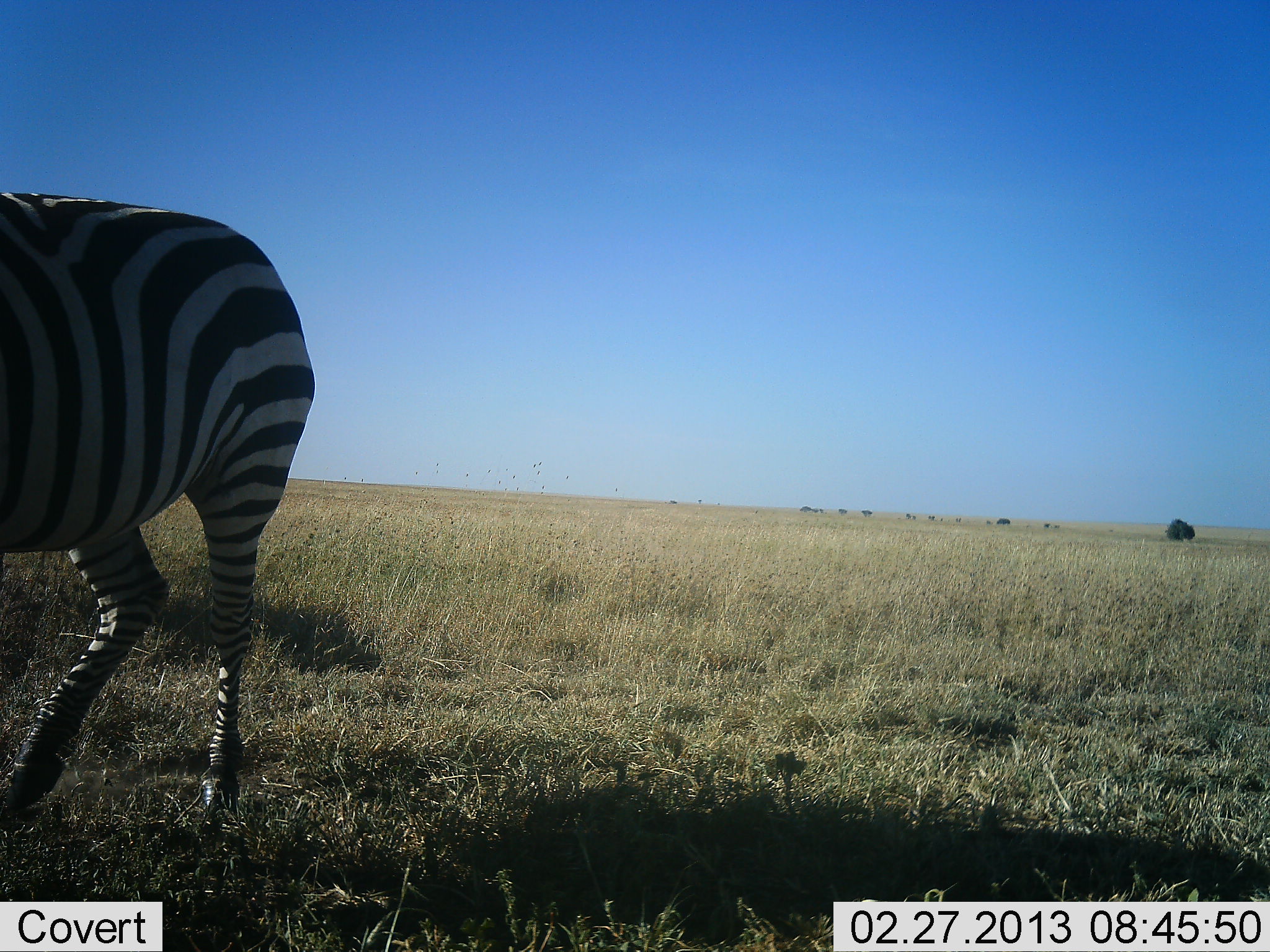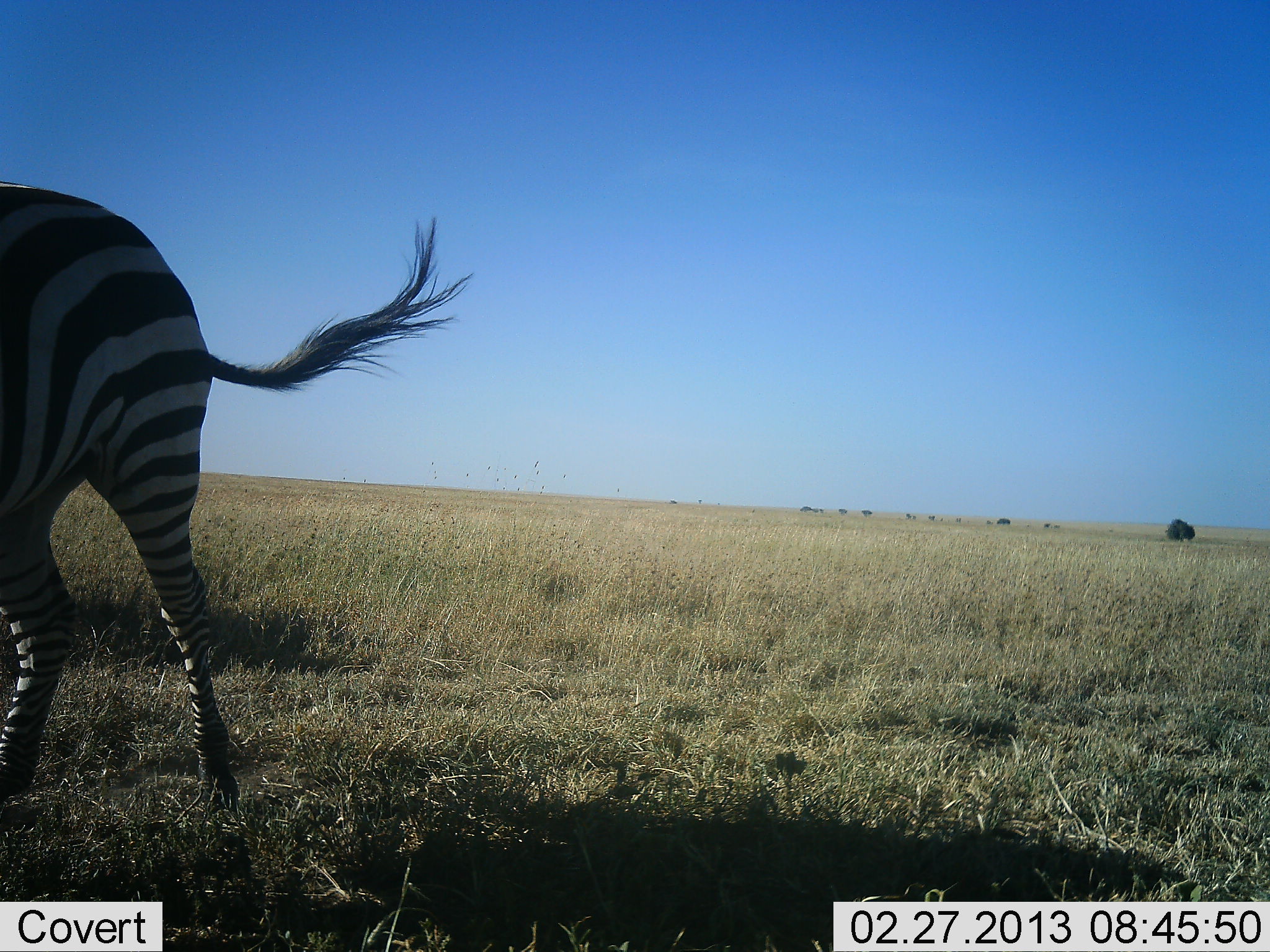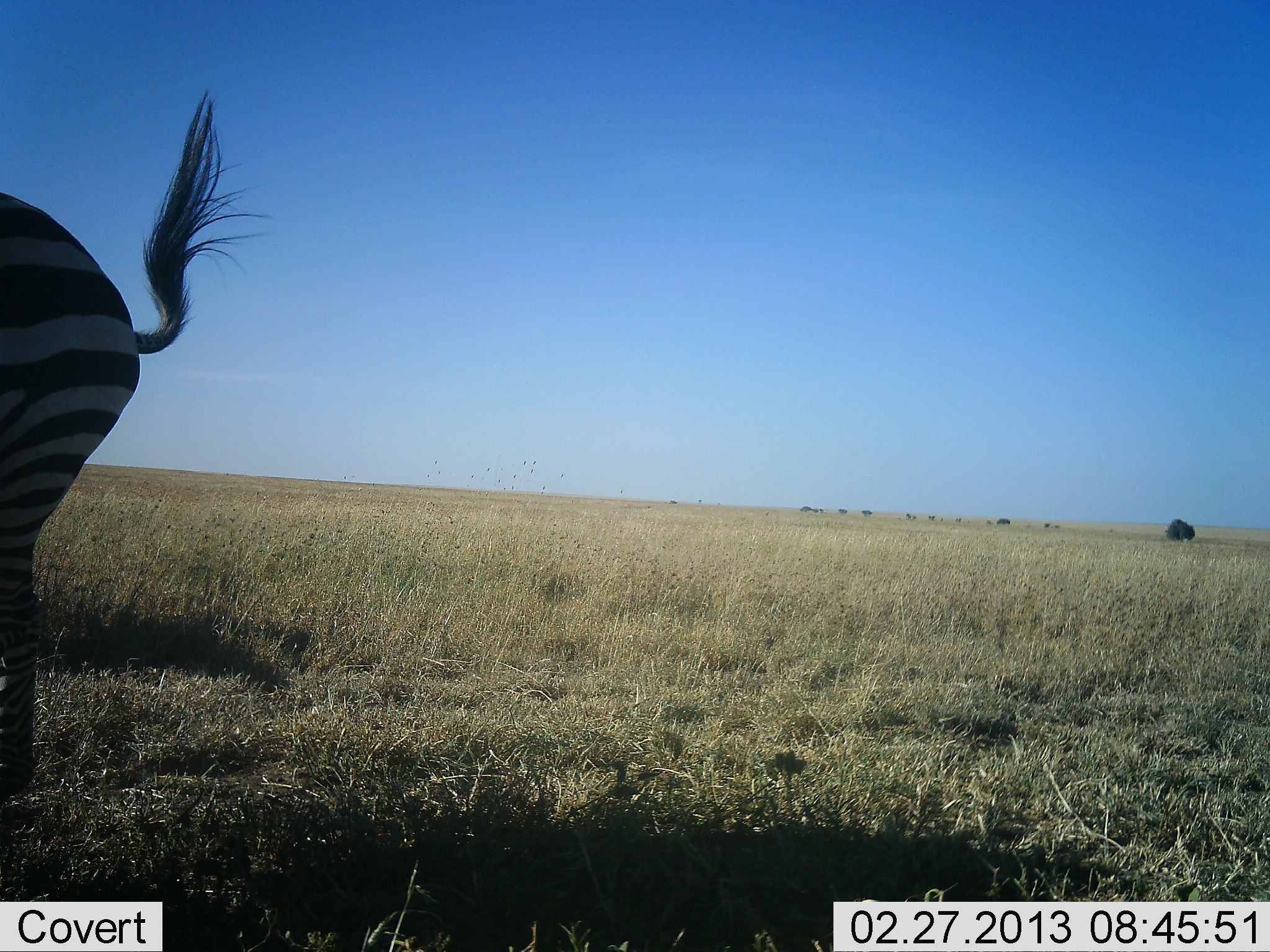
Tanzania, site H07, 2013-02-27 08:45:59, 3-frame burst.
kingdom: Animalia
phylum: Chordata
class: Mammalia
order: Perissodactyla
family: Equidae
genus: Equus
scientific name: Equus quagga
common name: plains zebra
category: zebra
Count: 1.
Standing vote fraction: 19%.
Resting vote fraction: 0%.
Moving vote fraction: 81%.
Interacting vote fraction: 0%.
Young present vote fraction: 0%.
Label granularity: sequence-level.